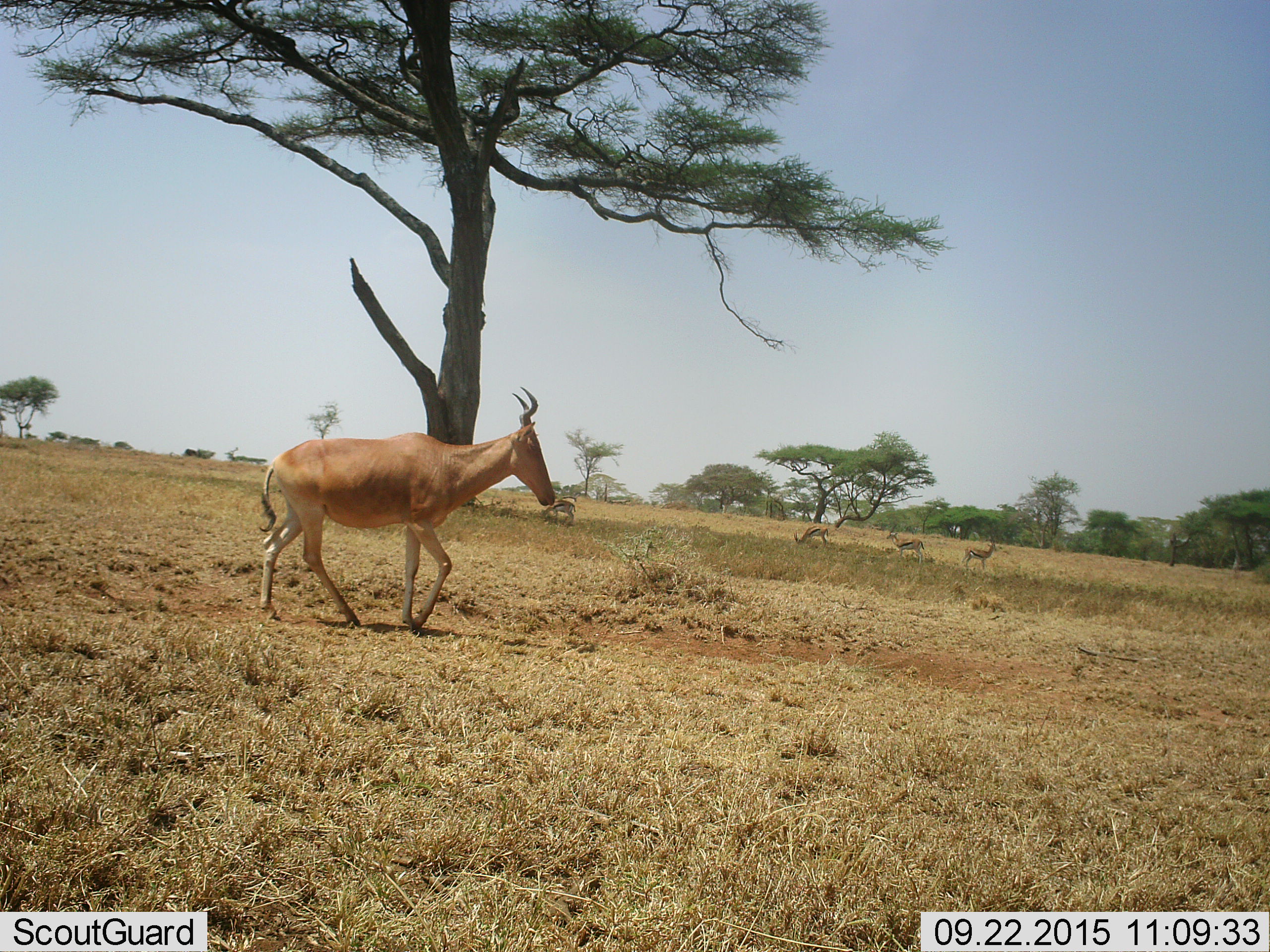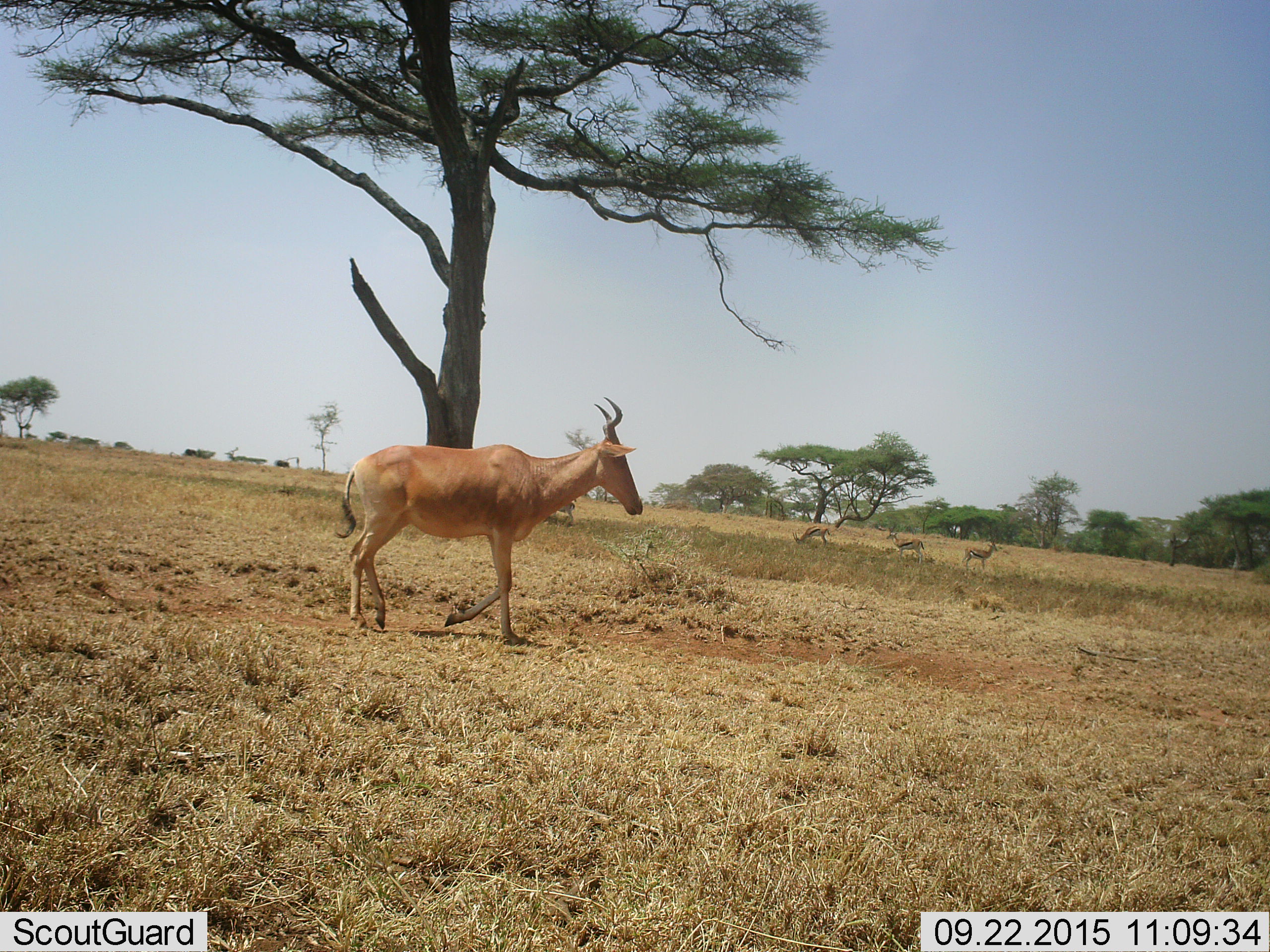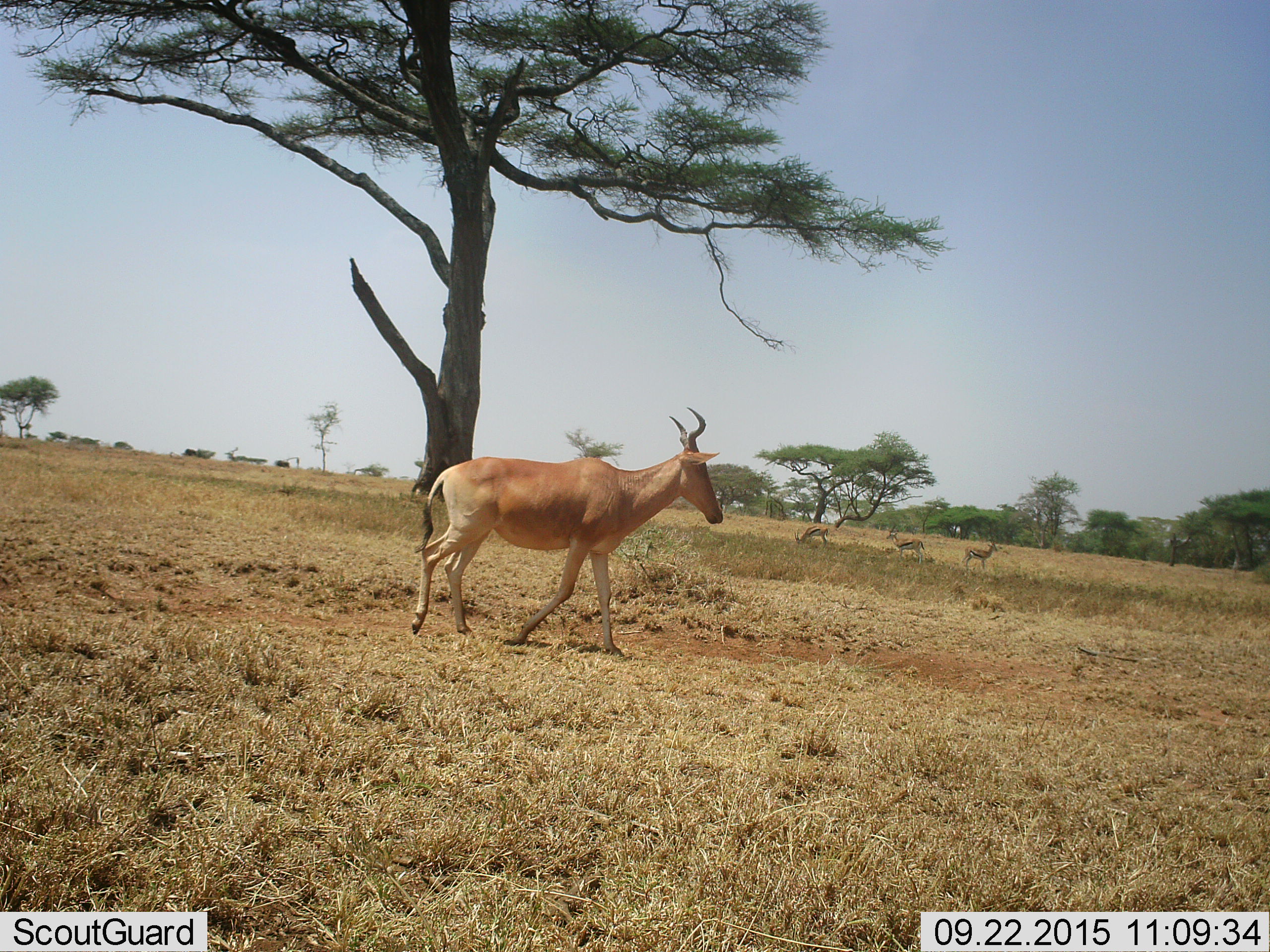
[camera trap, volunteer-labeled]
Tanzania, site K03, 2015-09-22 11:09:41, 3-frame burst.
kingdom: Animalia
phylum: Chordata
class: Mammalia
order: Artiodactyla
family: Bovidae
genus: Eudorcas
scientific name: Eudorcas thomsonii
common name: thomson's gazelle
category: gazellethomsons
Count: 4.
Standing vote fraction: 100%.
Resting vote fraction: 0%.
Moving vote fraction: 12%.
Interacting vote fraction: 0%.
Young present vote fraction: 0%.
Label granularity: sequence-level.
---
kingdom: Animalia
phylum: Chordata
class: Mammalia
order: Artiodactyla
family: Bovidae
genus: Alcelaphus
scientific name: Alcelaphus buselaphus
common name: hartebeest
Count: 1.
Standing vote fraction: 0%.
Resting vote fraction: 0%.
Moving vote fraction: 100%.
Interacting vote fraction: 0%.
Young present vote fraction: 0%.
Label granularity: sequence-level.